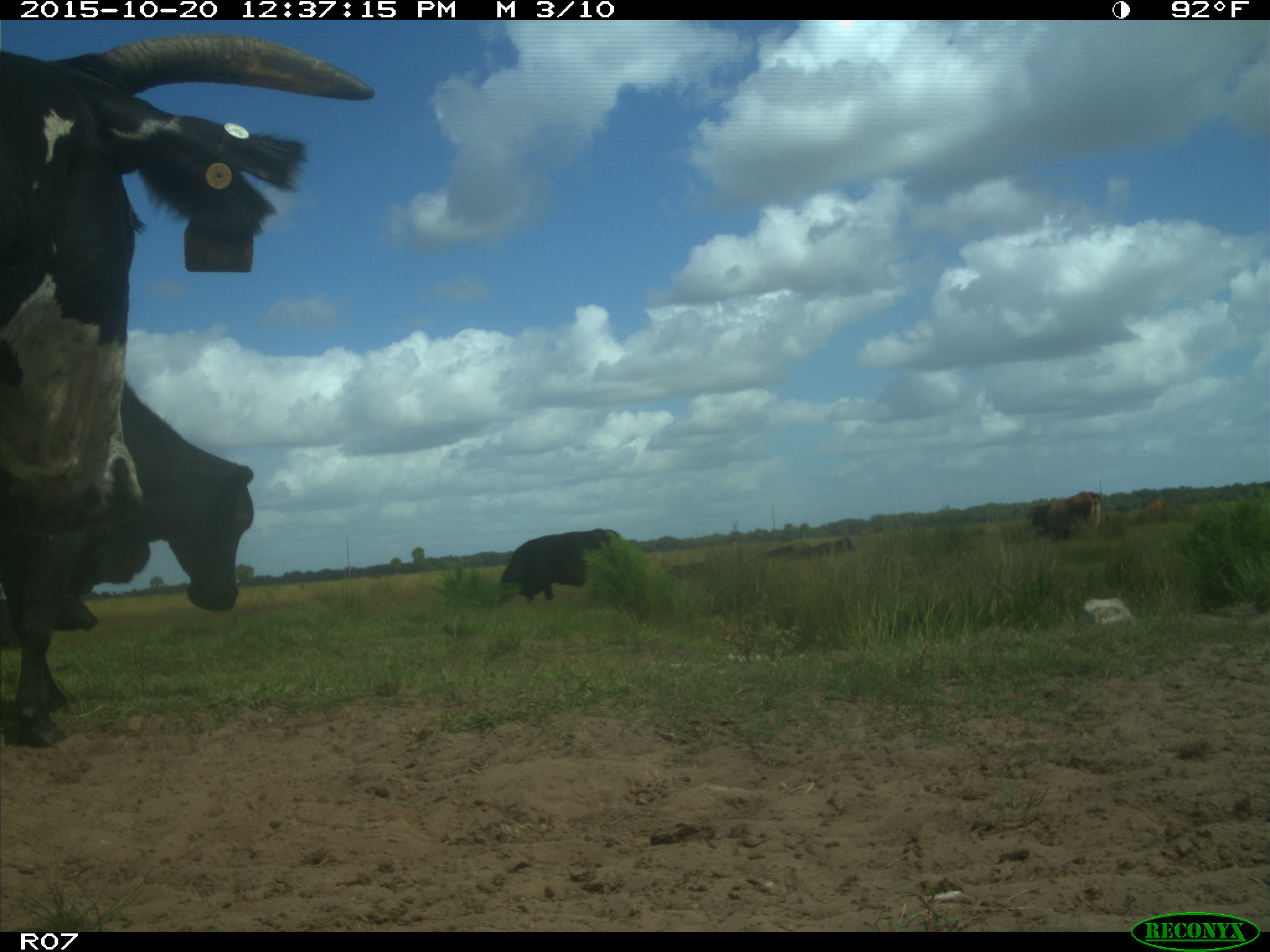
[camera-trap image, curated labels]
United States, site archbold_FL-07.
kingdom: Animalia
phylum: Chordata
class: Mammalia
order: Artiodactyla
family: Bovidae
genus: Bos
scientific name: Bos taurus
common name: domestic cow